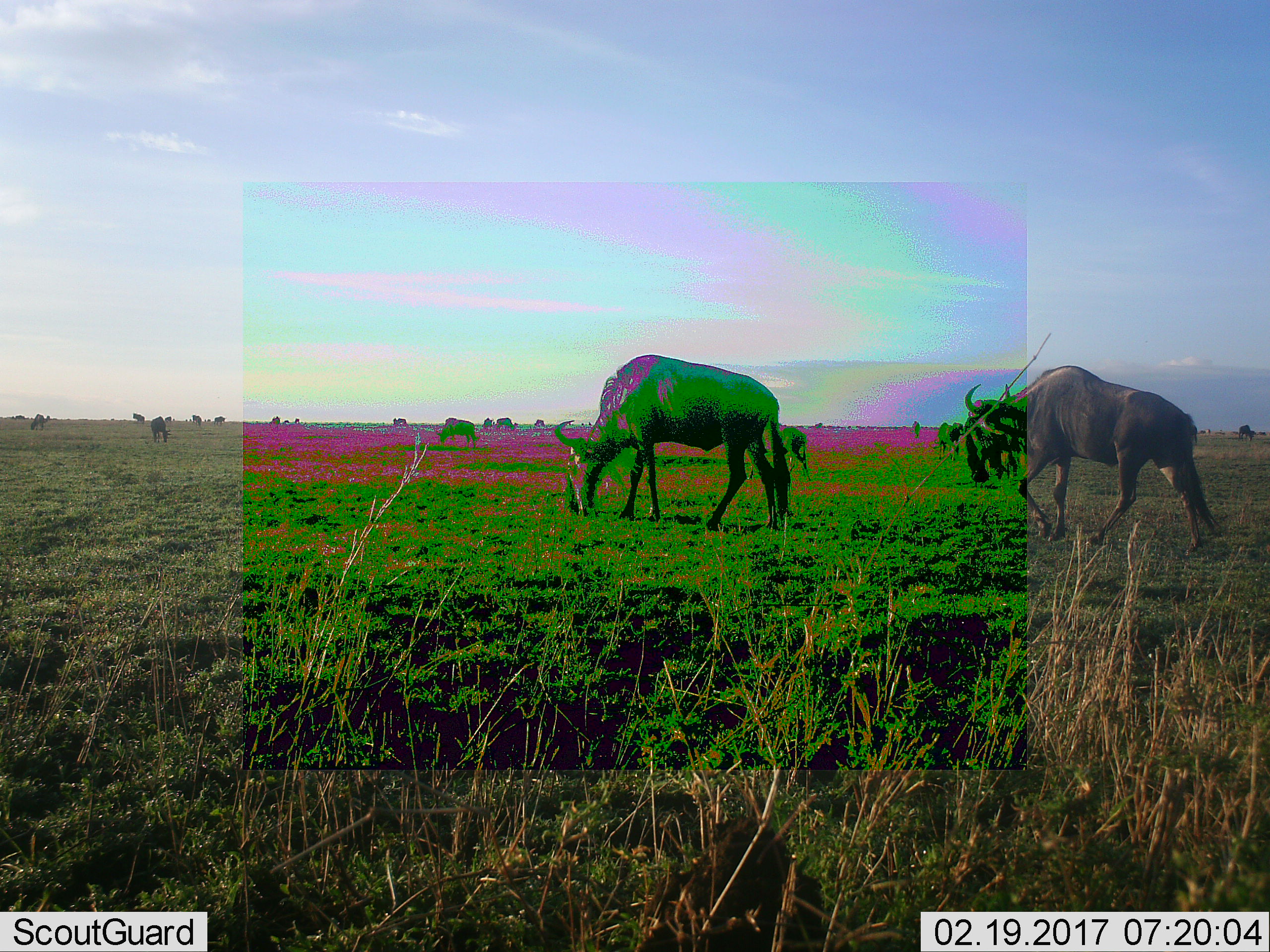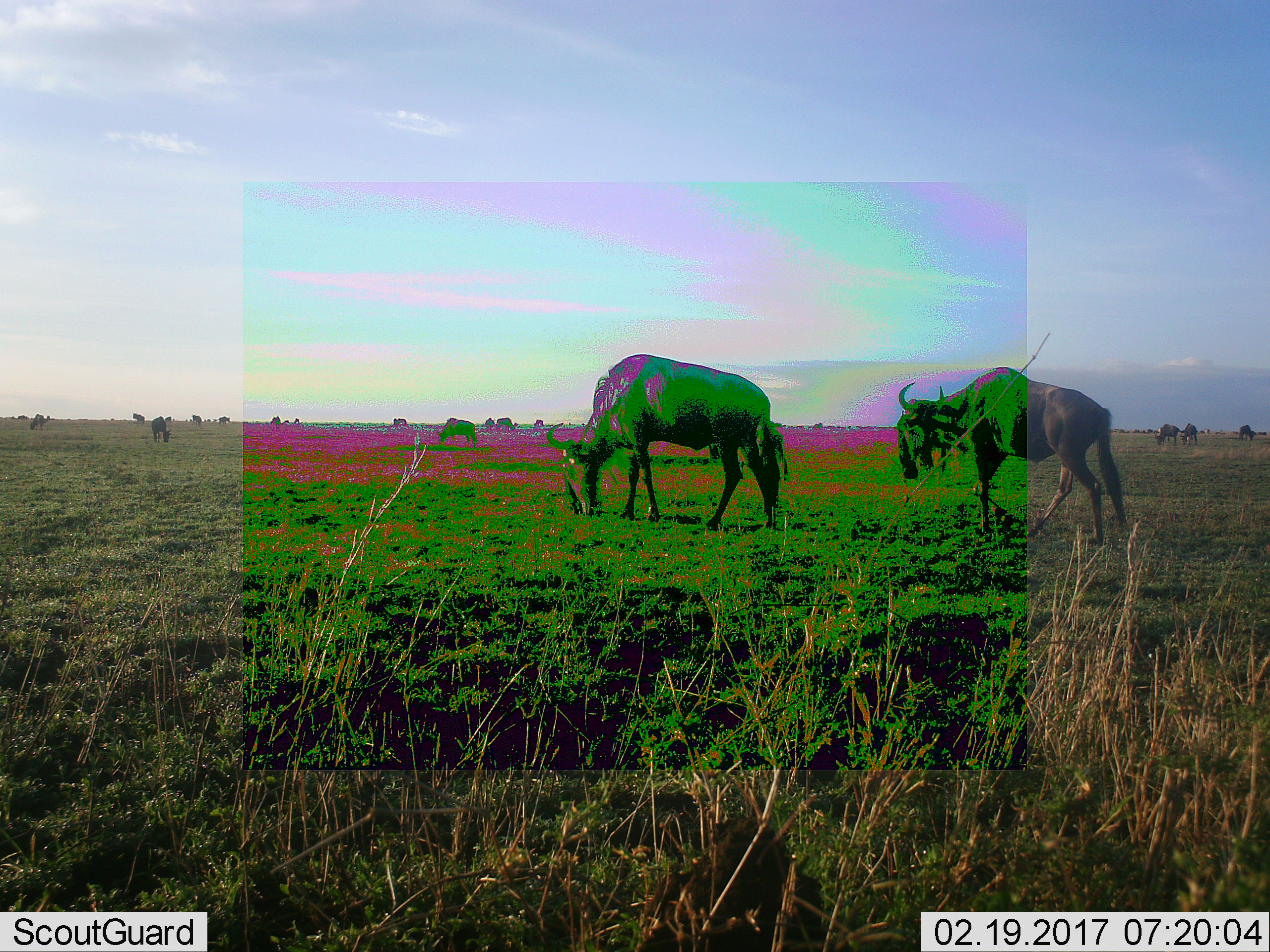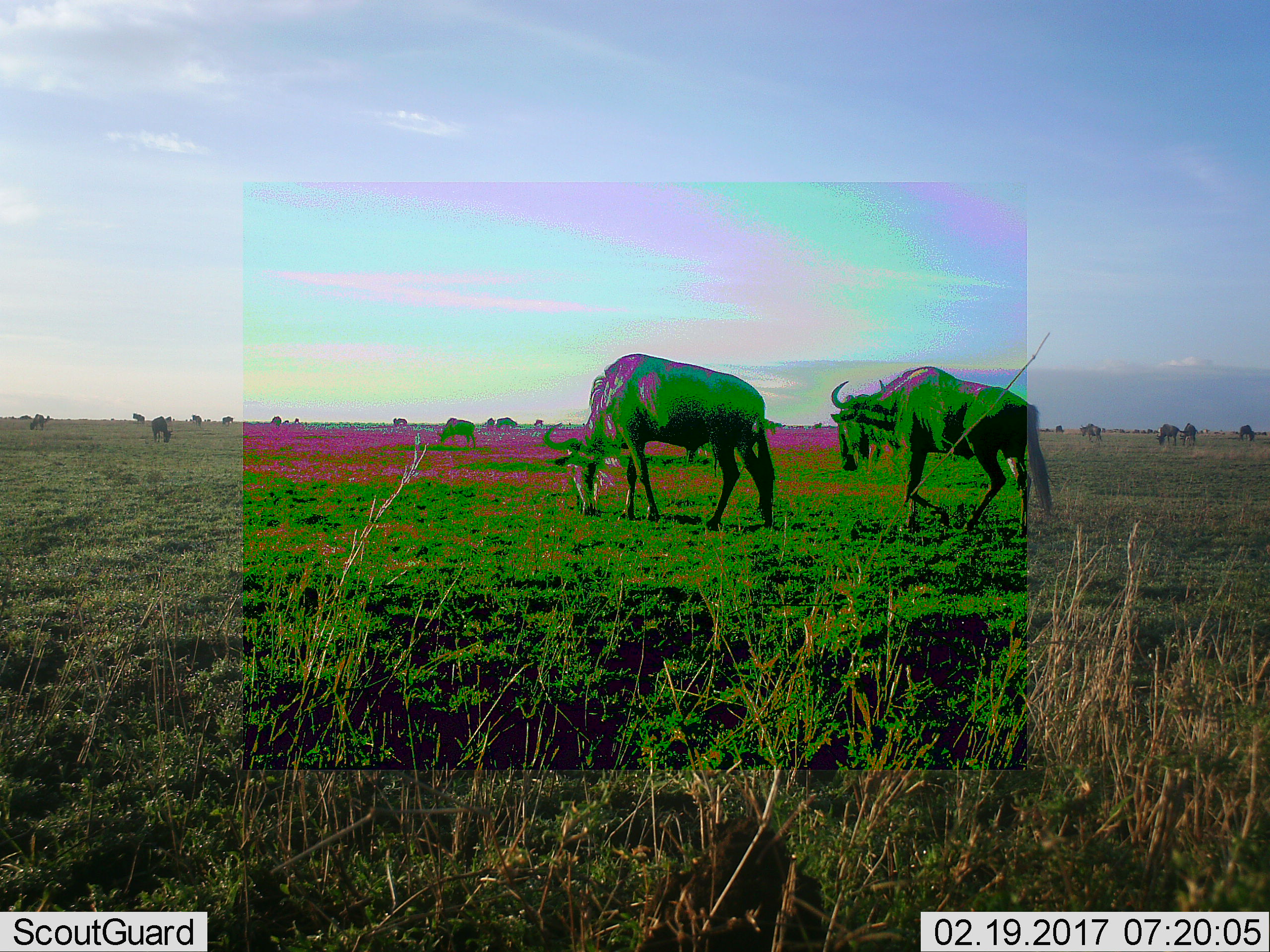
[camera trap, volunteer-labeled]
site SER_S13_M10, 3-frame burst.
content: unidentified animal